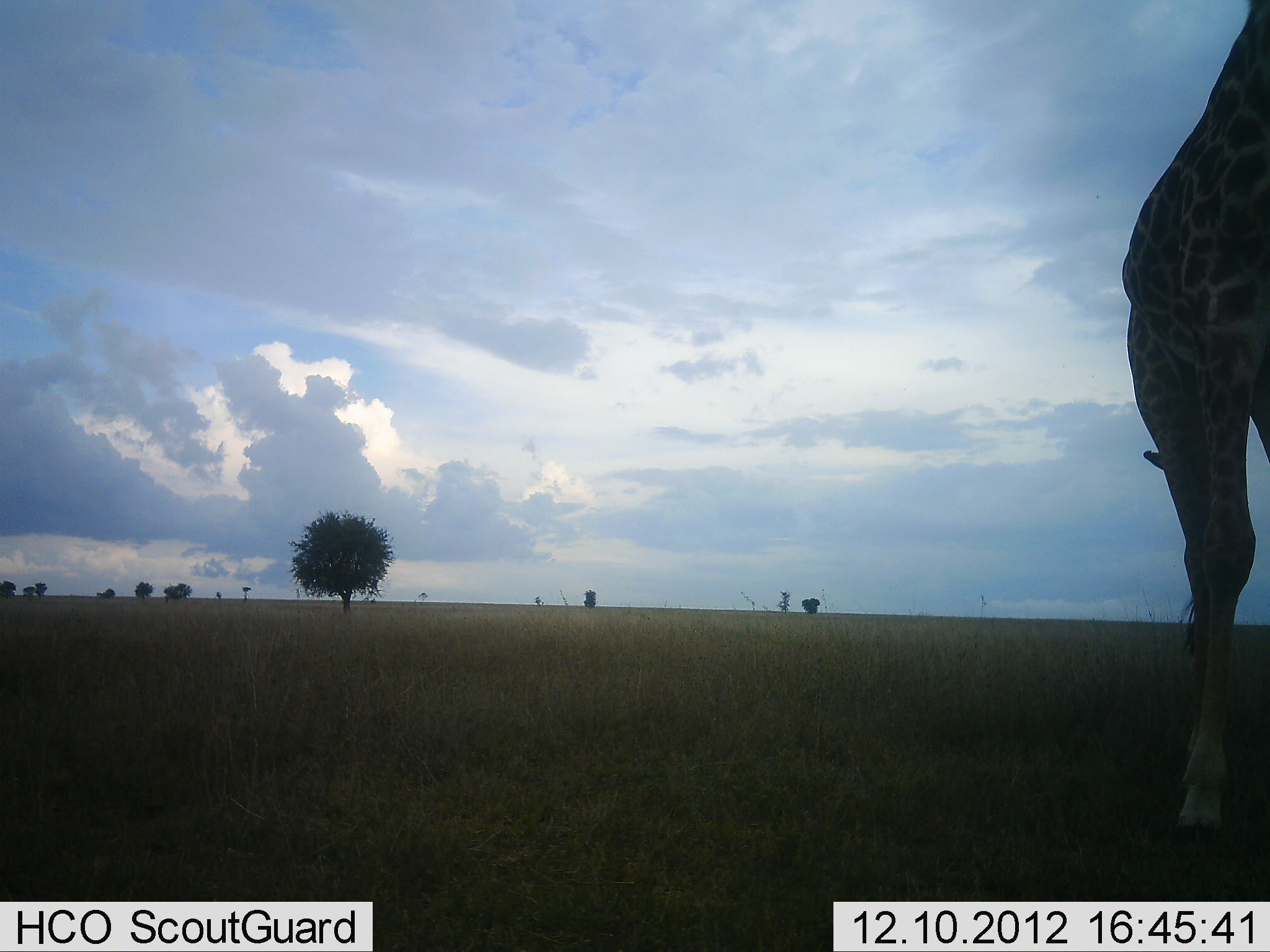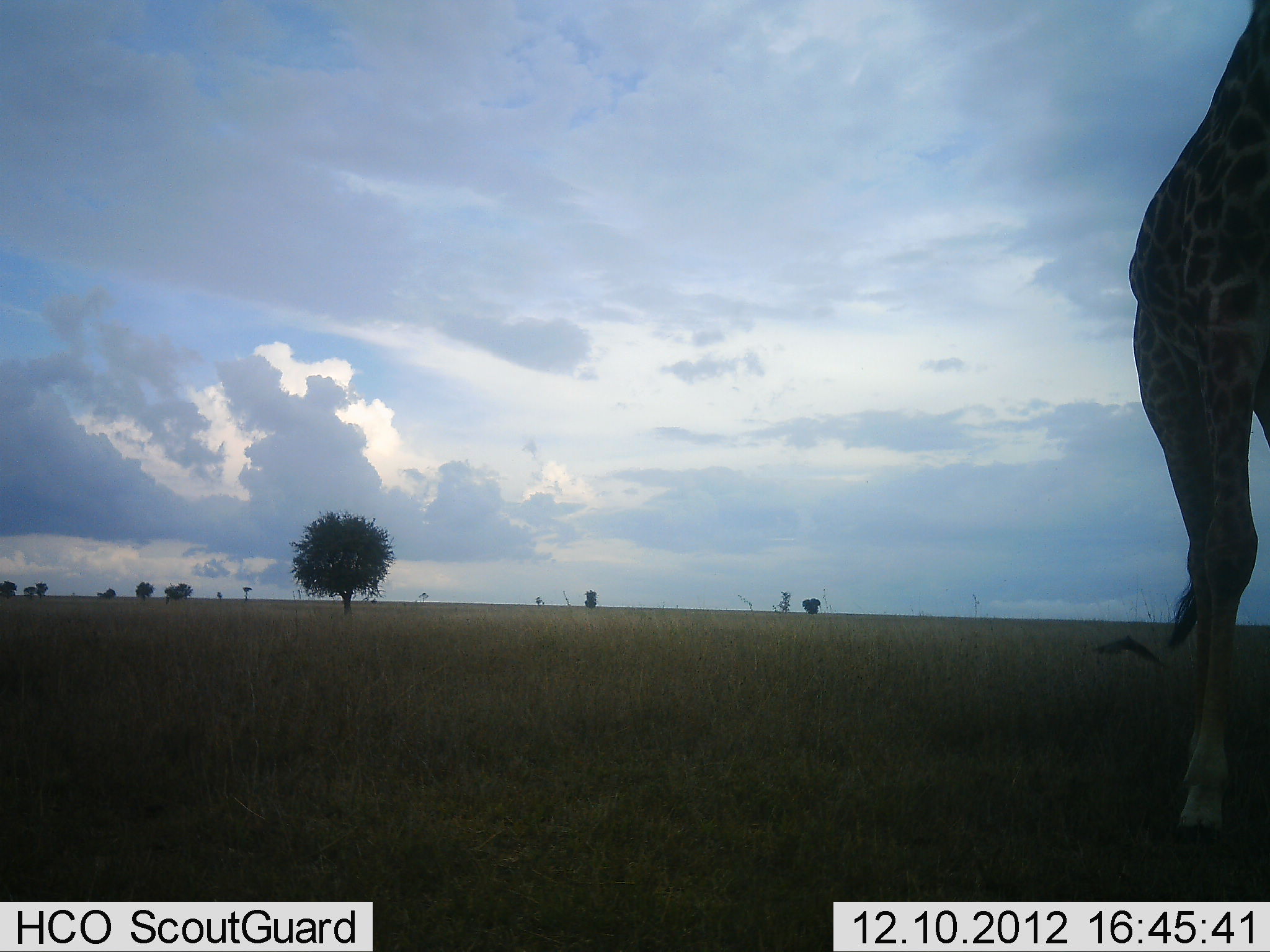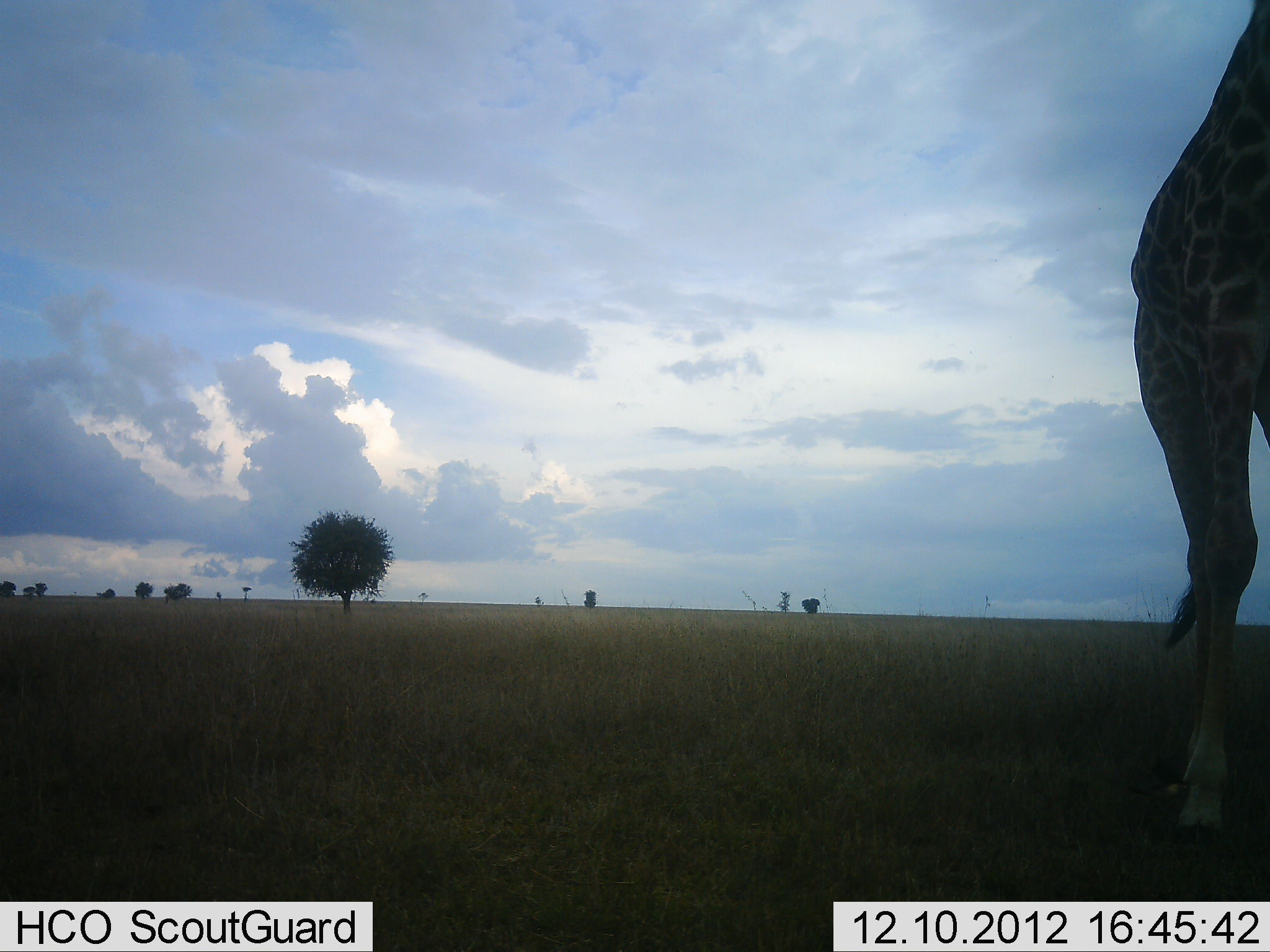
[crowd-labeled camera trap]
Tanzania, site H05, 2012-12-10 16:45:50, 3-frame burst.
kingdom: Animalia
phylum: Chordata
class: Mammalia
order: Artiodactyla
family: Giraffidae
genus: Giraffa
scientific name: Giraffa camelopardalis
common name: giraffe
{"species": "giraffe (Giraffa camelopardalis)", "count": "1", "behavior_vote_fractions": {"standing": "100%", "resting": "0%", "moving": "0%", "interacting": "8%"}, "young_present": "0%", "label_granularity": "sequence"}